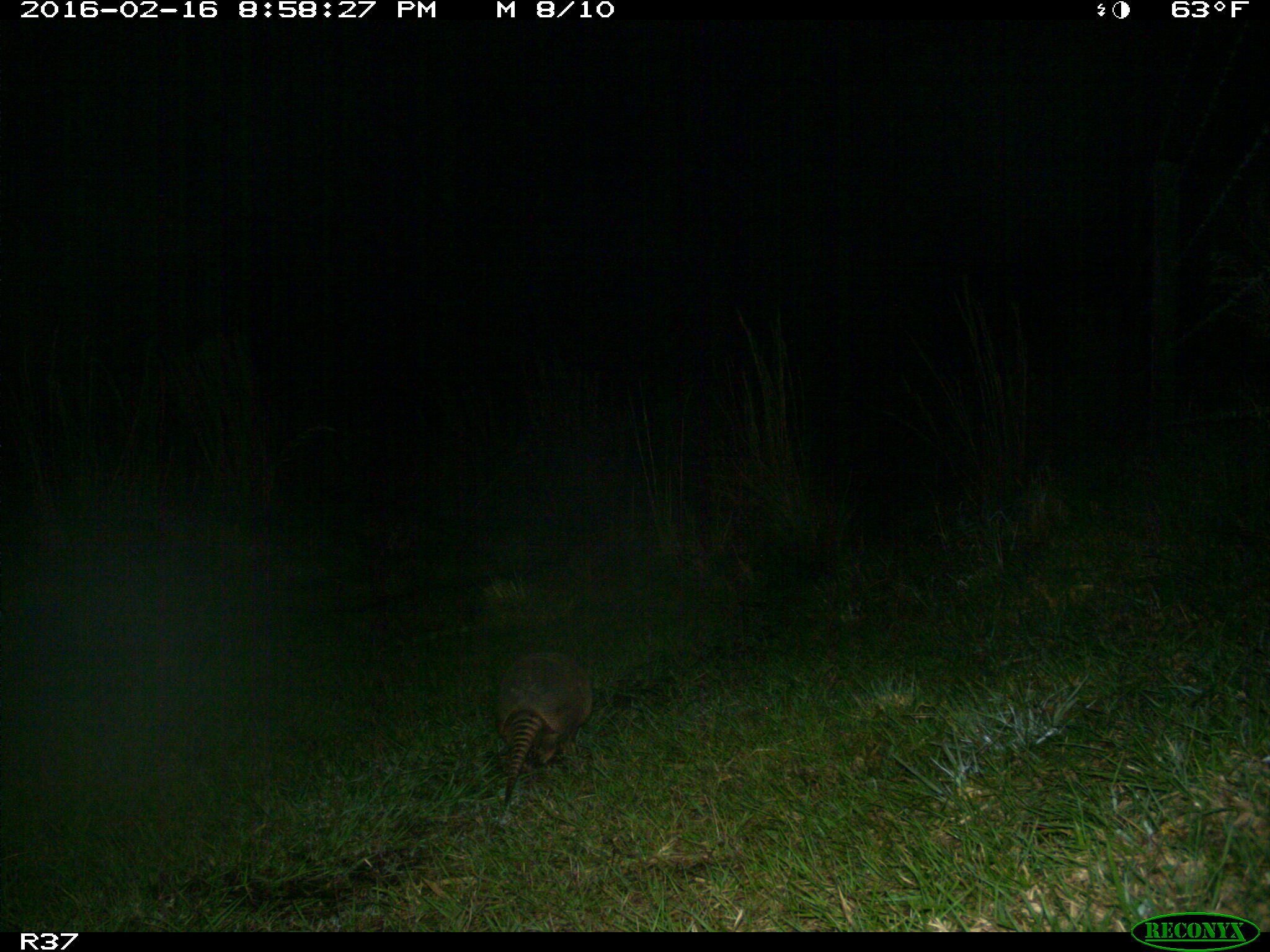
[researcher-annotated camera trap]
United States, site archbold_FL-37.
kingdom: Animalia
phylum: Chordata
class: Mammalia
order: Cingulata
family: Dasypodidae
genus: Dasypus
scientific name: Dasypus novemcinctus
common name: nine-banded armadillo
Dasypus novemcinctus (nine-banded armadillo).